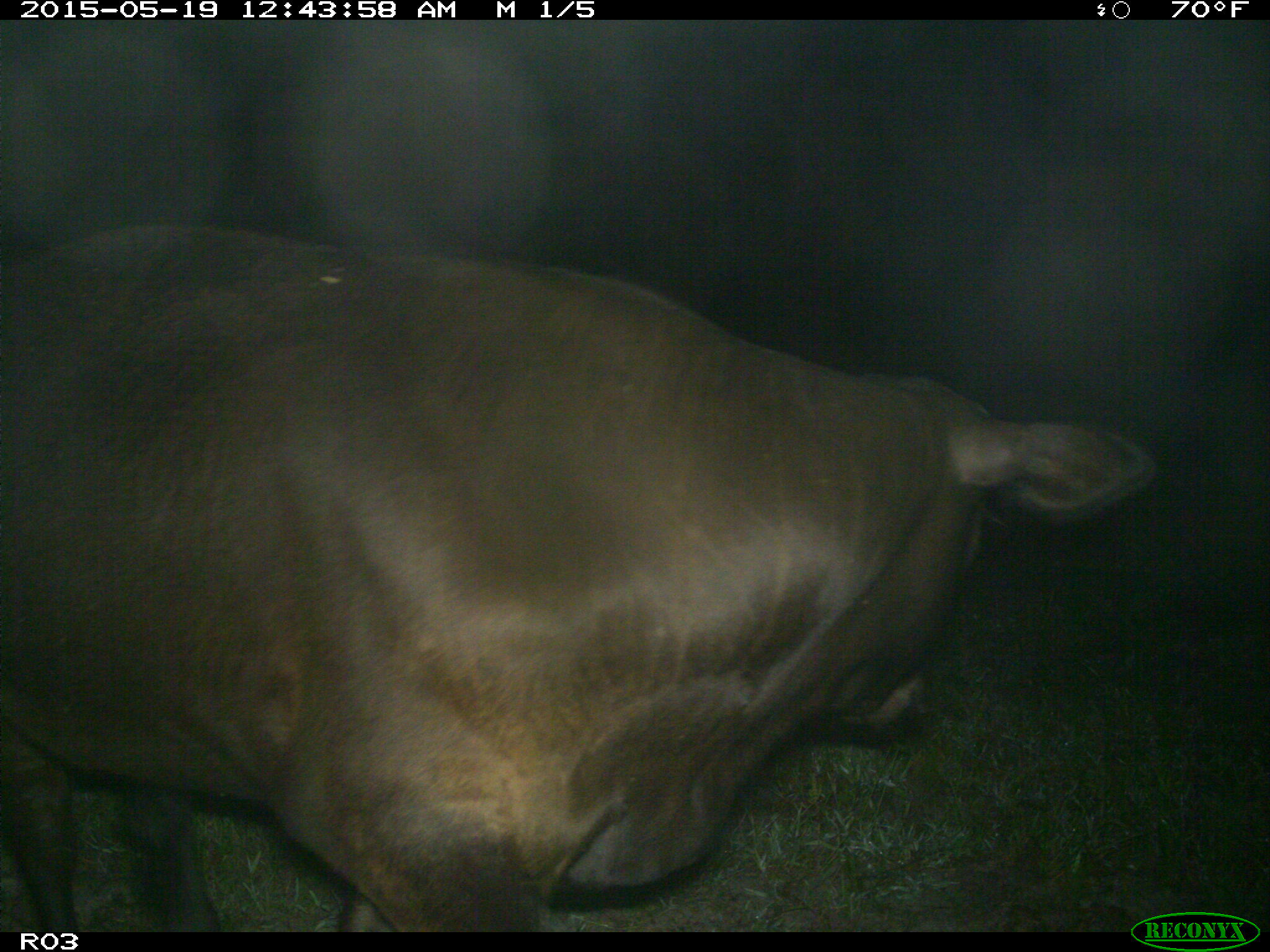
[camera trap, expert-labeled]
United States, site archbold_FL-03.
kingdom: Animalia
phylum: Chordata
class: Mammalia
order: Artiodactyla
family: Bovidae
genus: Bos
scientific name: Bos taurus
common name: domestic cow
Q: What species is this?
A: Bos taurus (domestic cow).